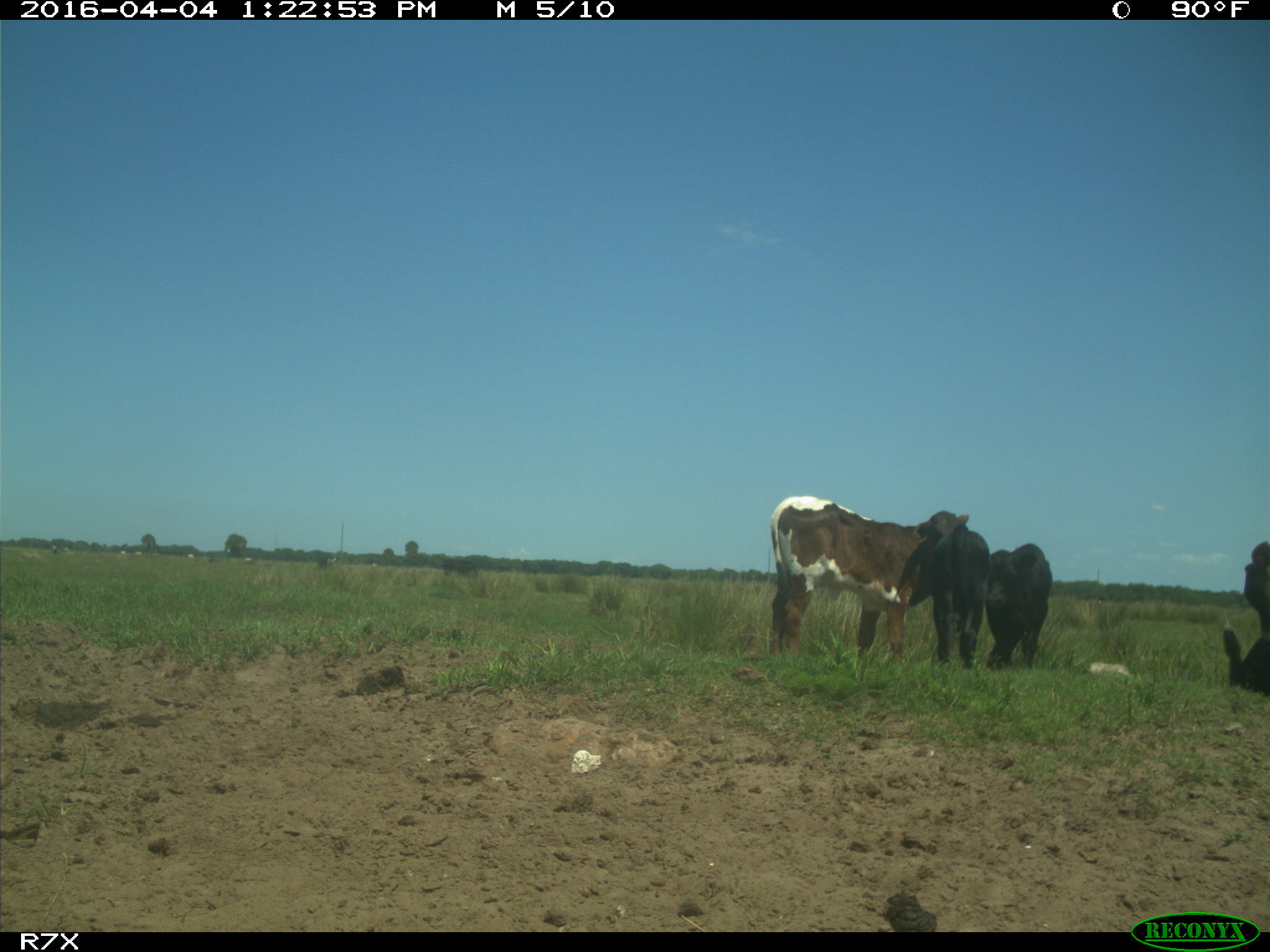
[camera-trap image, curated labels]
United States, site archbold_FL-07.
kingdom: Animalia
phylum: Chordata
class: Mammalia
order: Artiodactyla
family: Bovidae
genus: Bos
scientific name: Bos taurus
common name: domestic cow